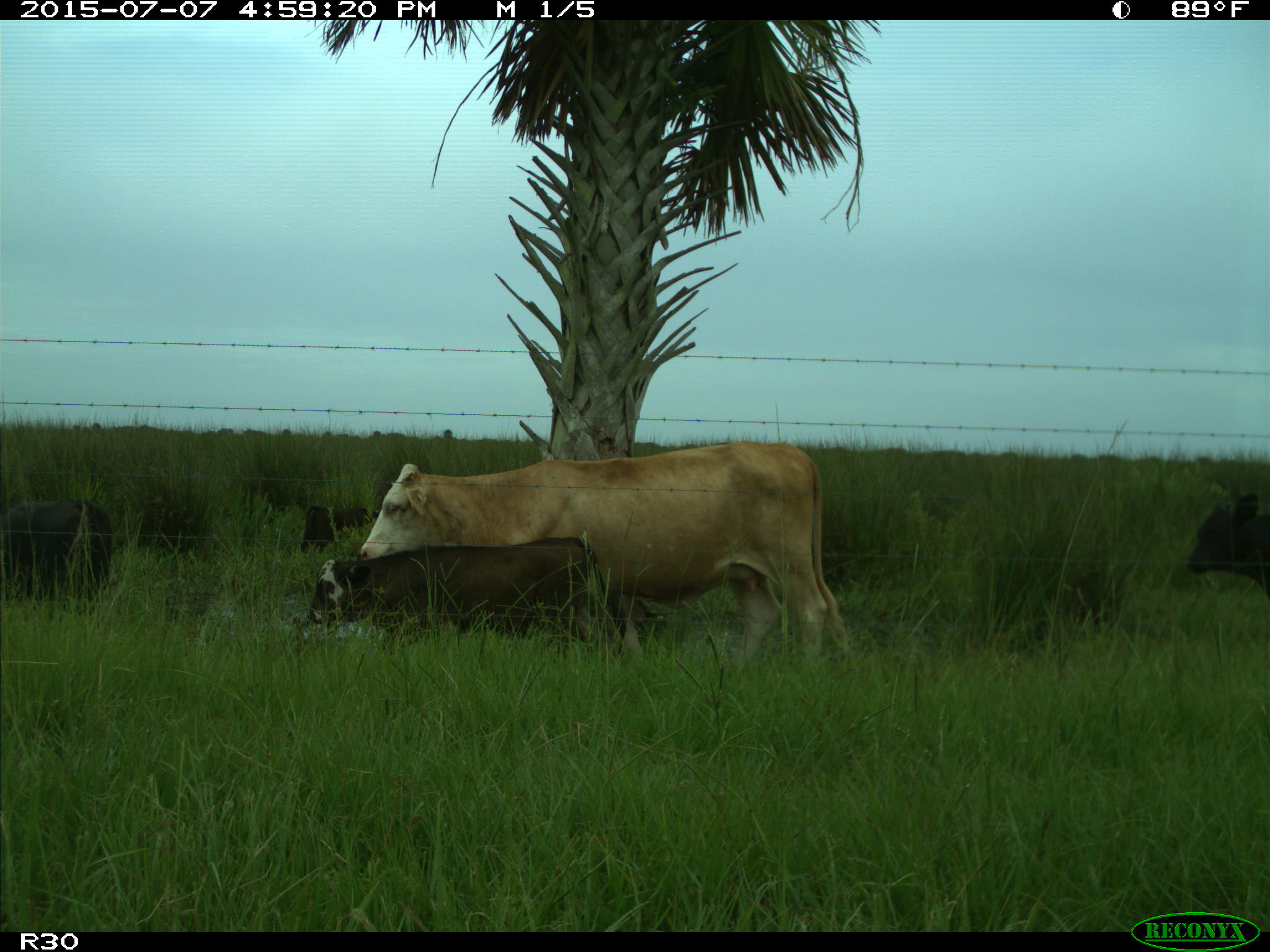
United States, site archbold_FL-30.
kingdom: Animalia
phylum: Chordata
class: Mammalia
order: Artiodactyla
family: Bovidae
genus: Bos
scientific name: Bos taurus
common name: domestic cow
Bos taurus (domestic cow).